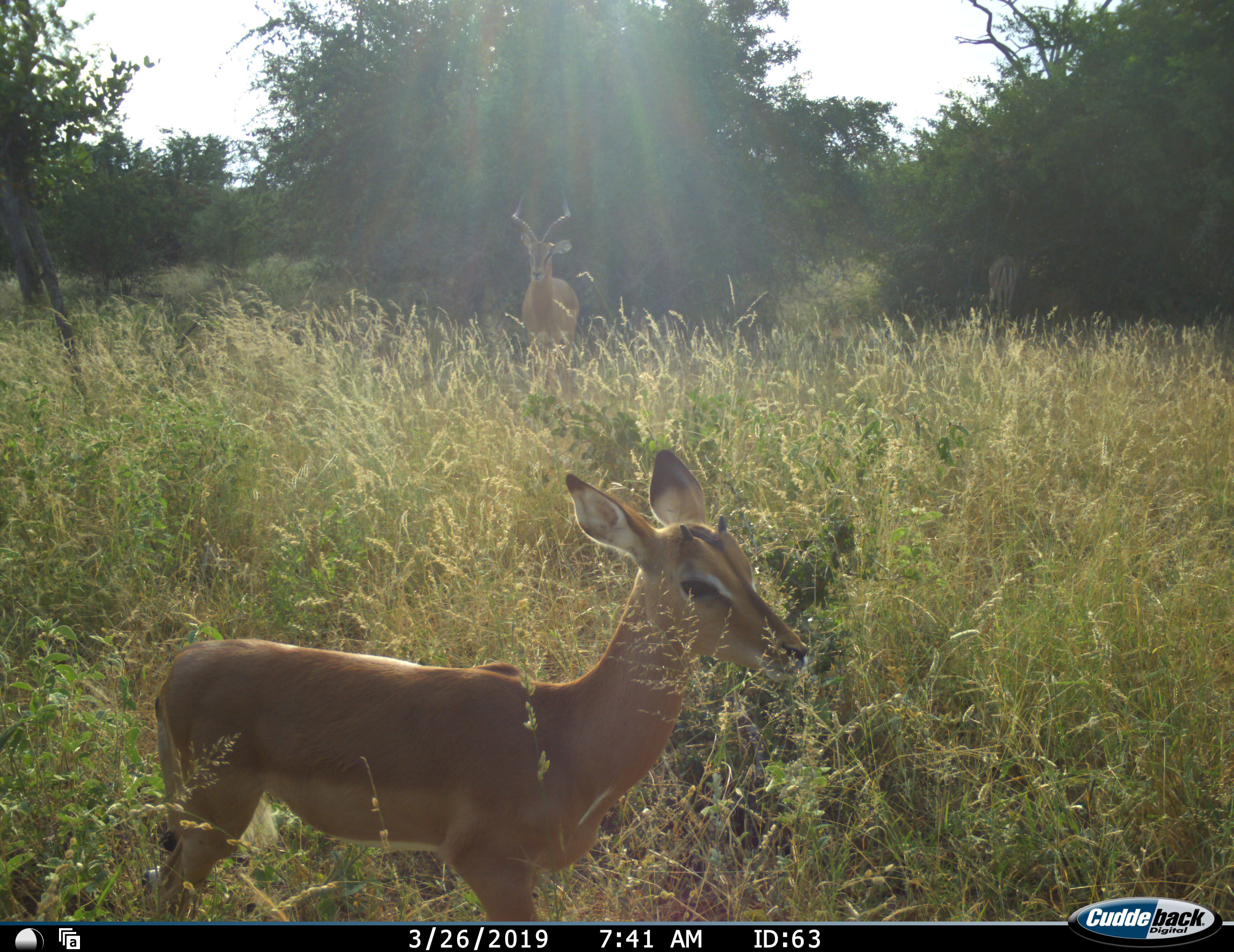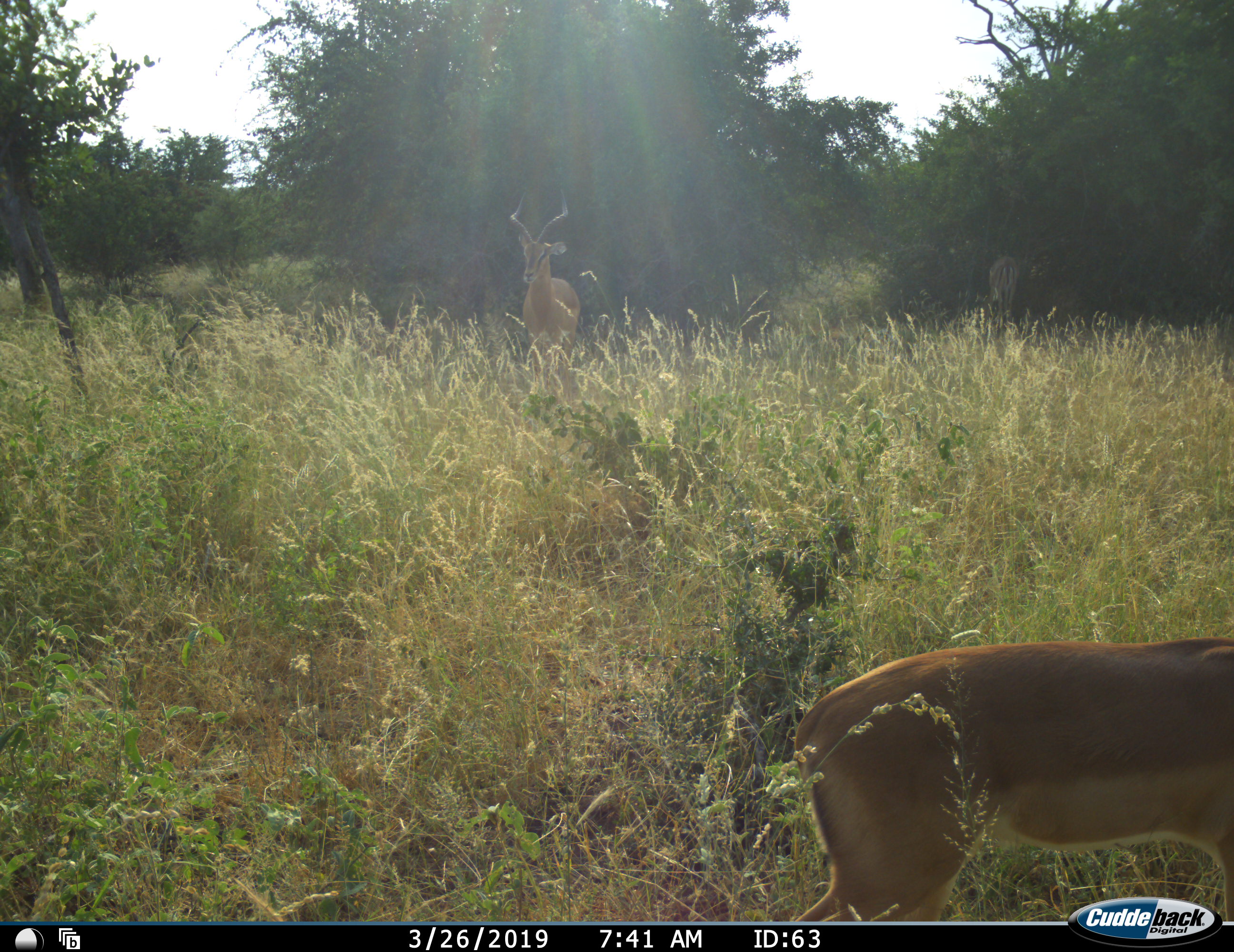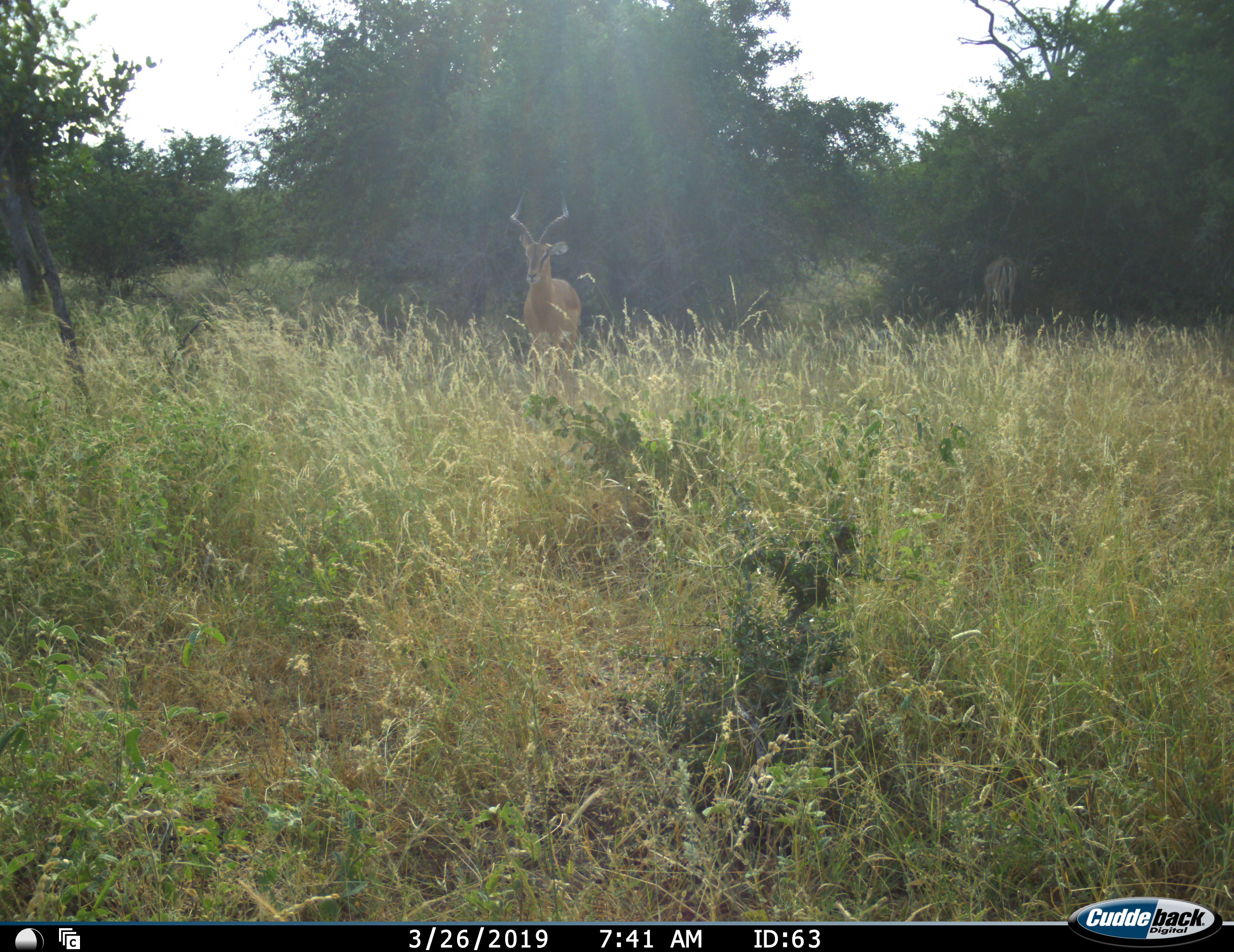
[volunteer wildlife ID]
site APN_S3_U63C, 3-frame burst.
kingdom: Animalia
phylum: Chordata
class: Mammalia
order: Artiodactyla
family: Bovidae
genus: Aepyceros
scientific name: Aepyceros melampus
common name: impala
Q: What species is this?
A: Impala (Aepyceros melampus).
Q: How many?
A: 3.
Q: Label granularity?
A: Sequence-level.